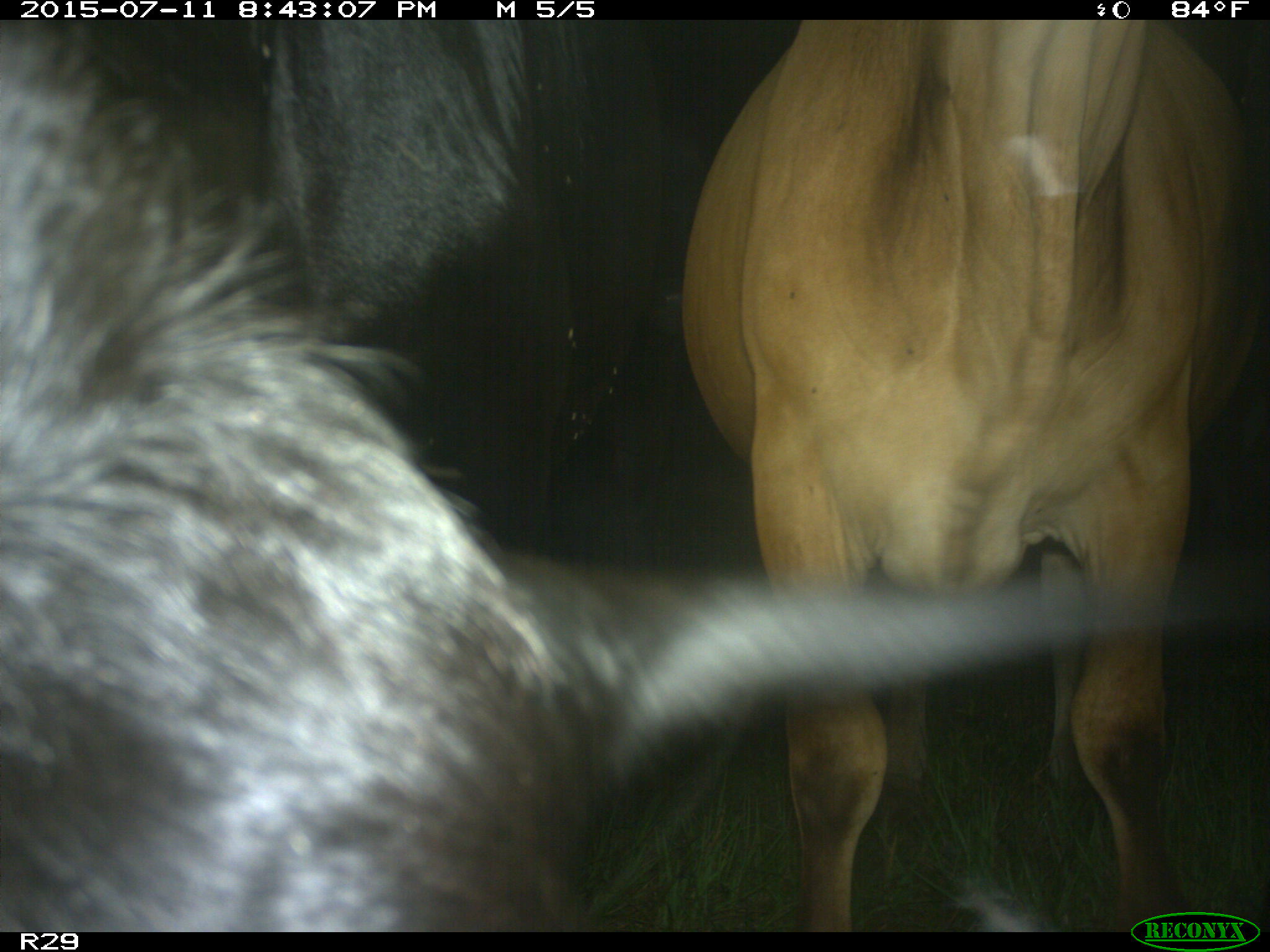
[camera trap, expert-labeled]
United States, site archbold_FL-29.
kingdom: Animalia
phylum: Chordata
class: Mammalia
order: Artiodactyla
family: Bovidae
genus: Bos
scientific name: Bos taurus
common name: domestic cow